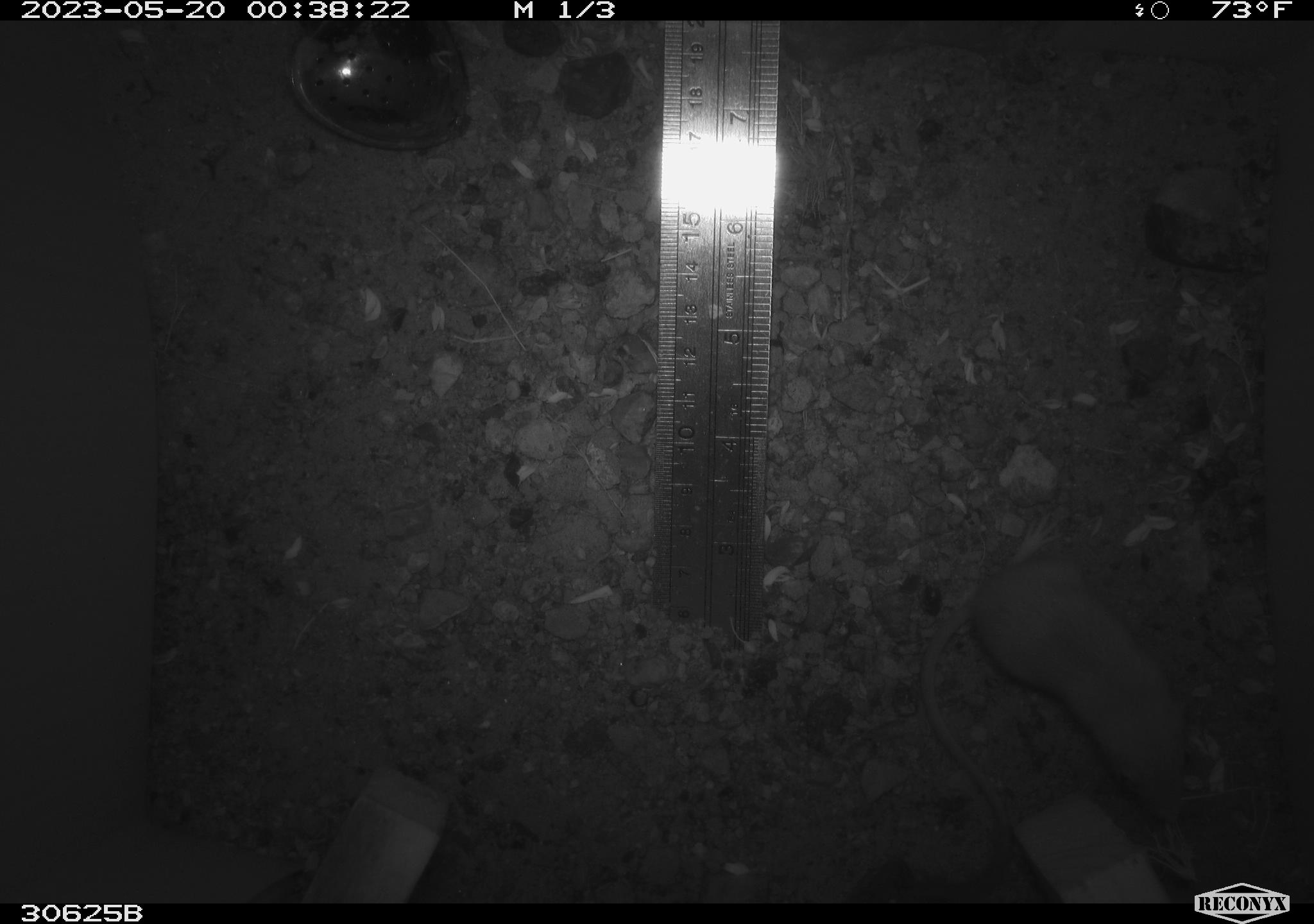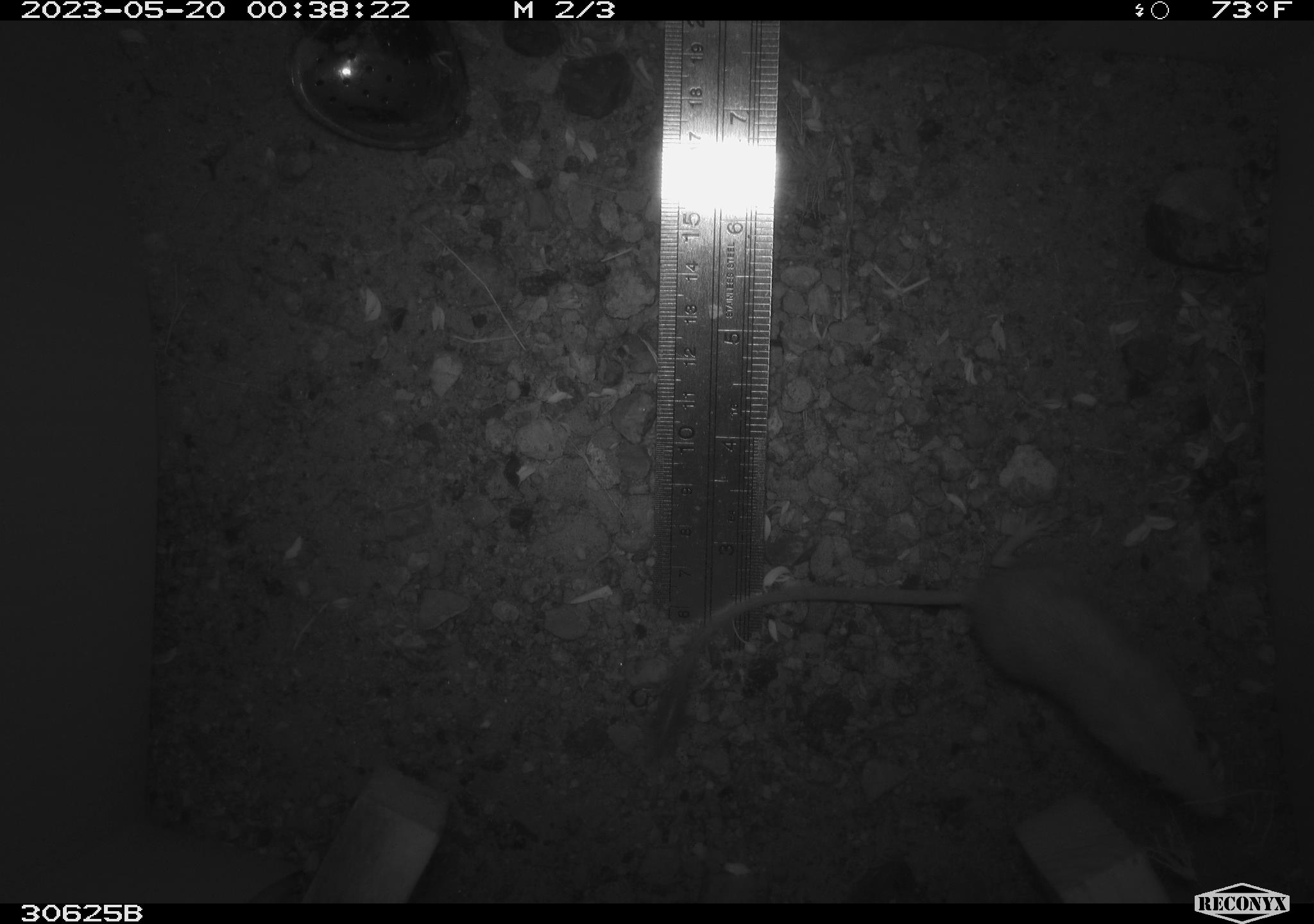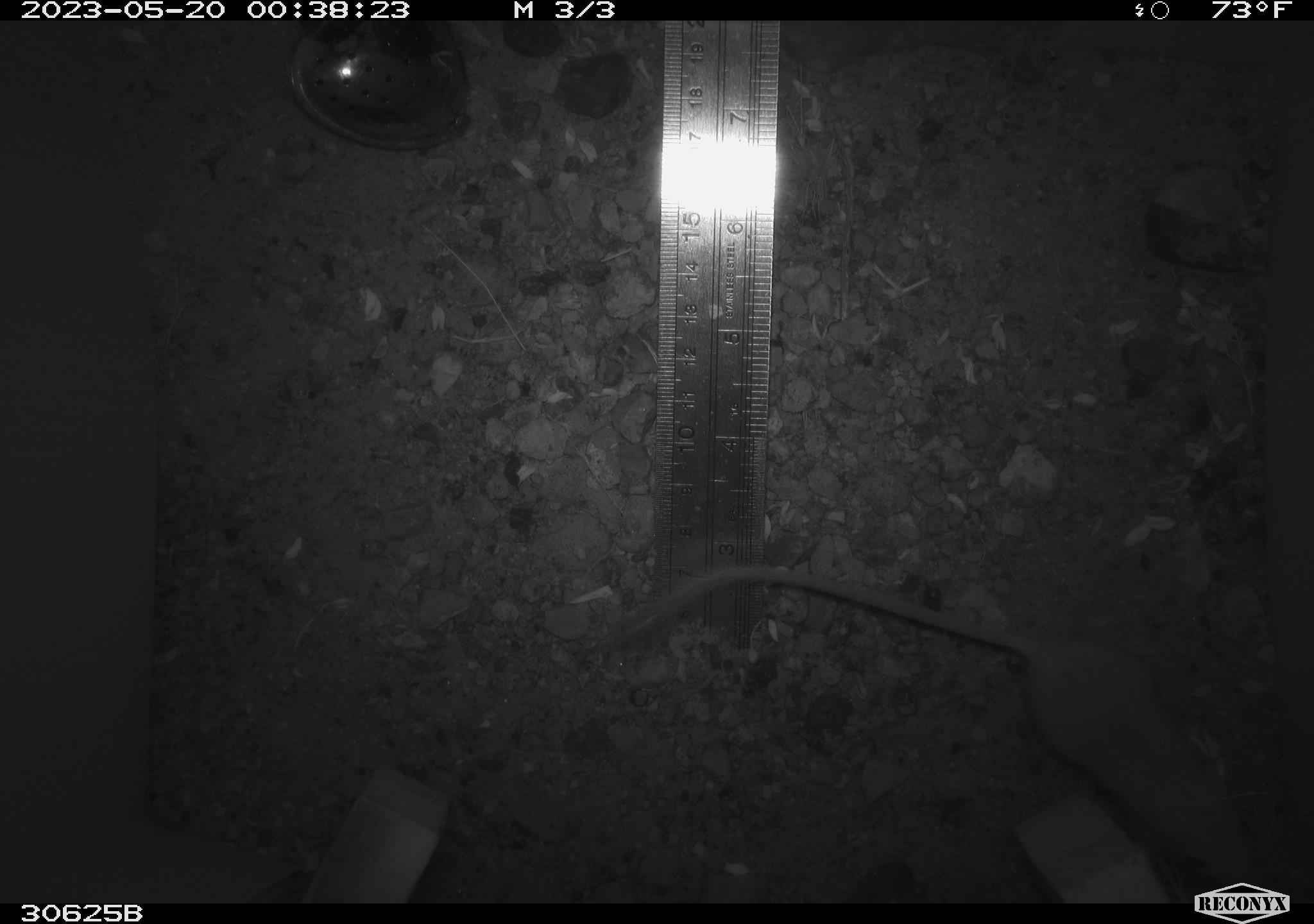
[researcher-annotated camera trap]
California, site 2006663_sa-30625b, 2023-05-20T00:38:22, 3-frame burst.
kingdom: Animalia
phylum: Chordata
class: Mammalia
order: Rodentia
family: Heteromyidae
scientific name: Heteromyidae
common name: kangaroo rats and pocket mice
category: heteromyidae family